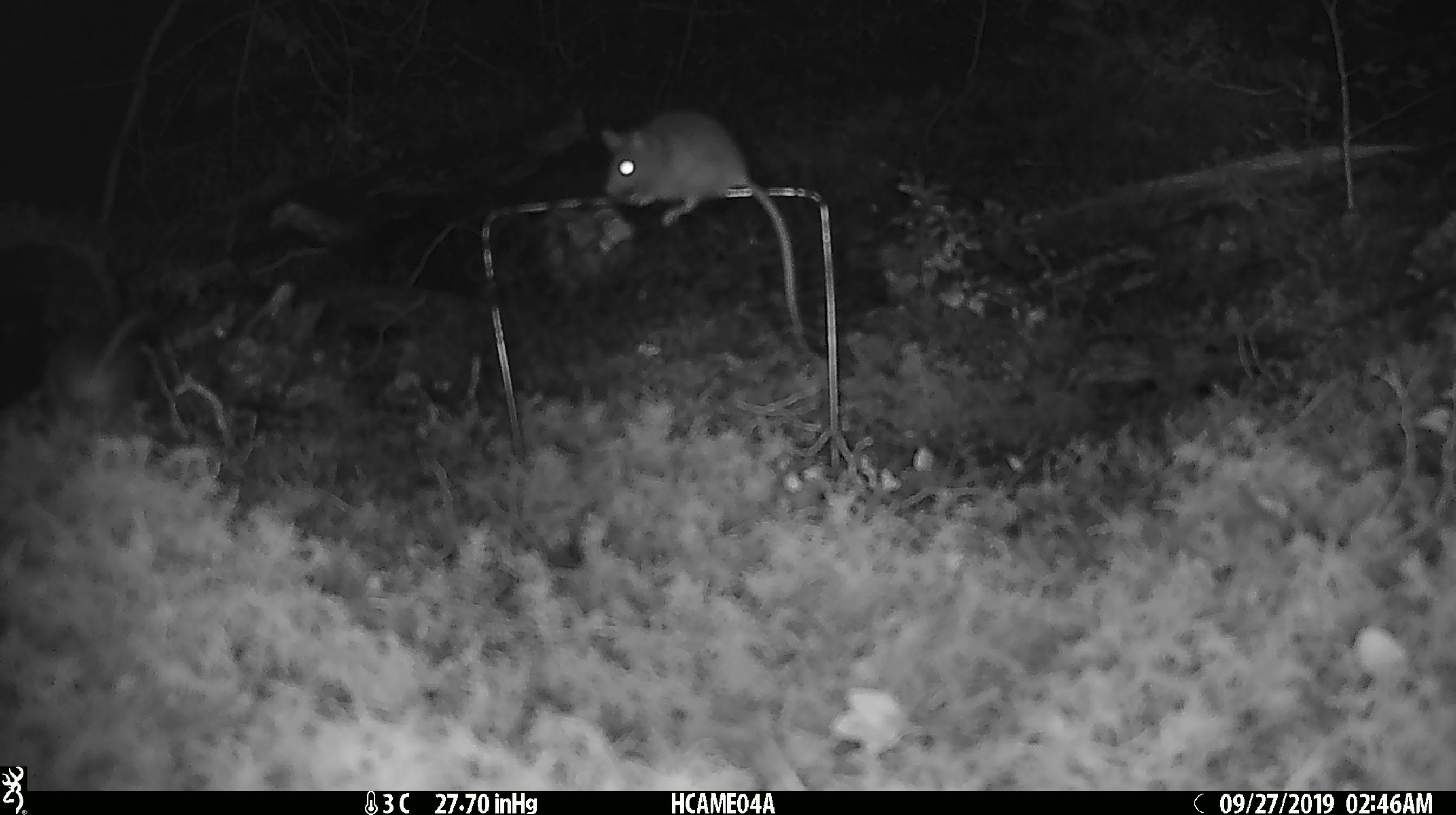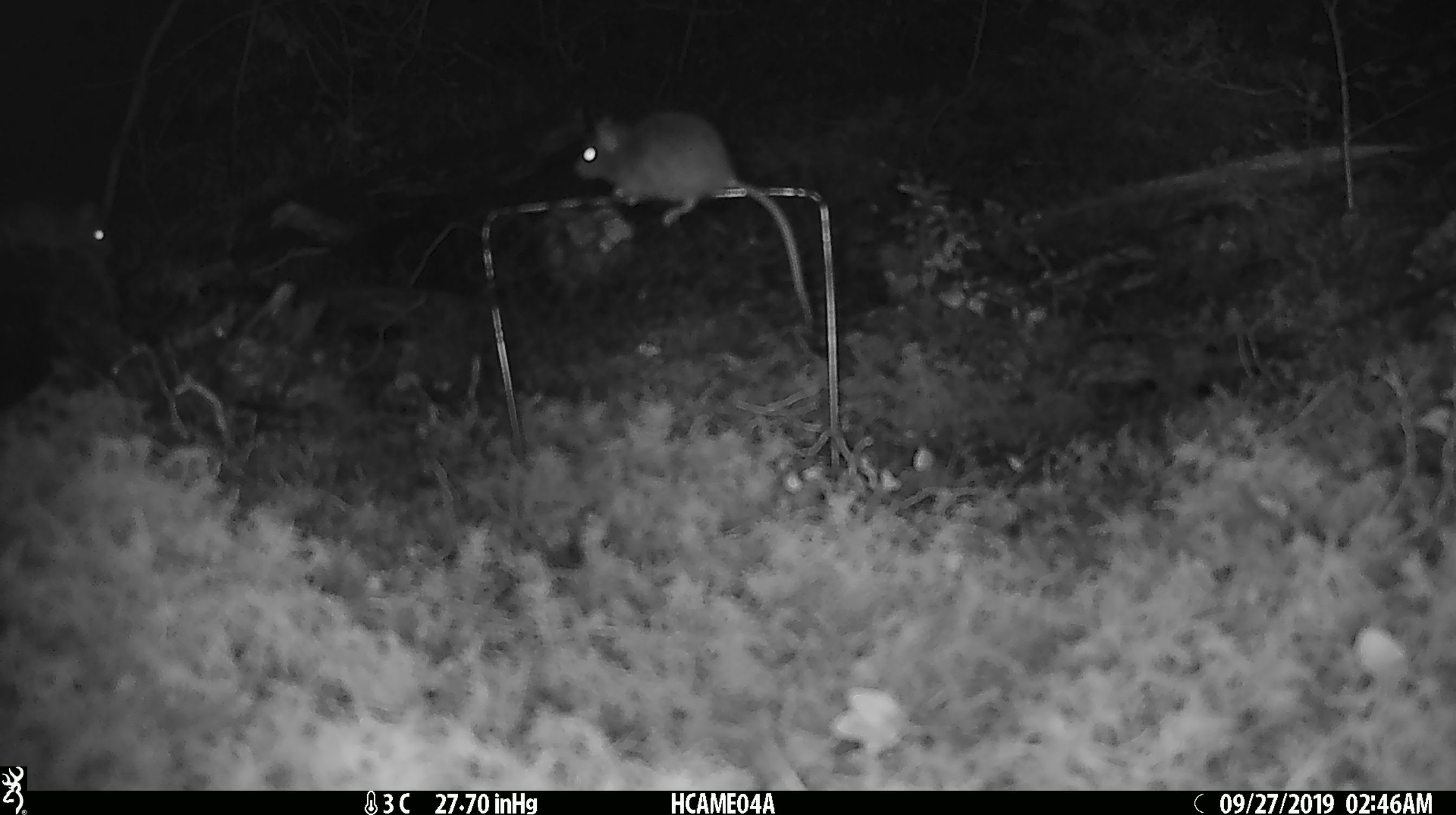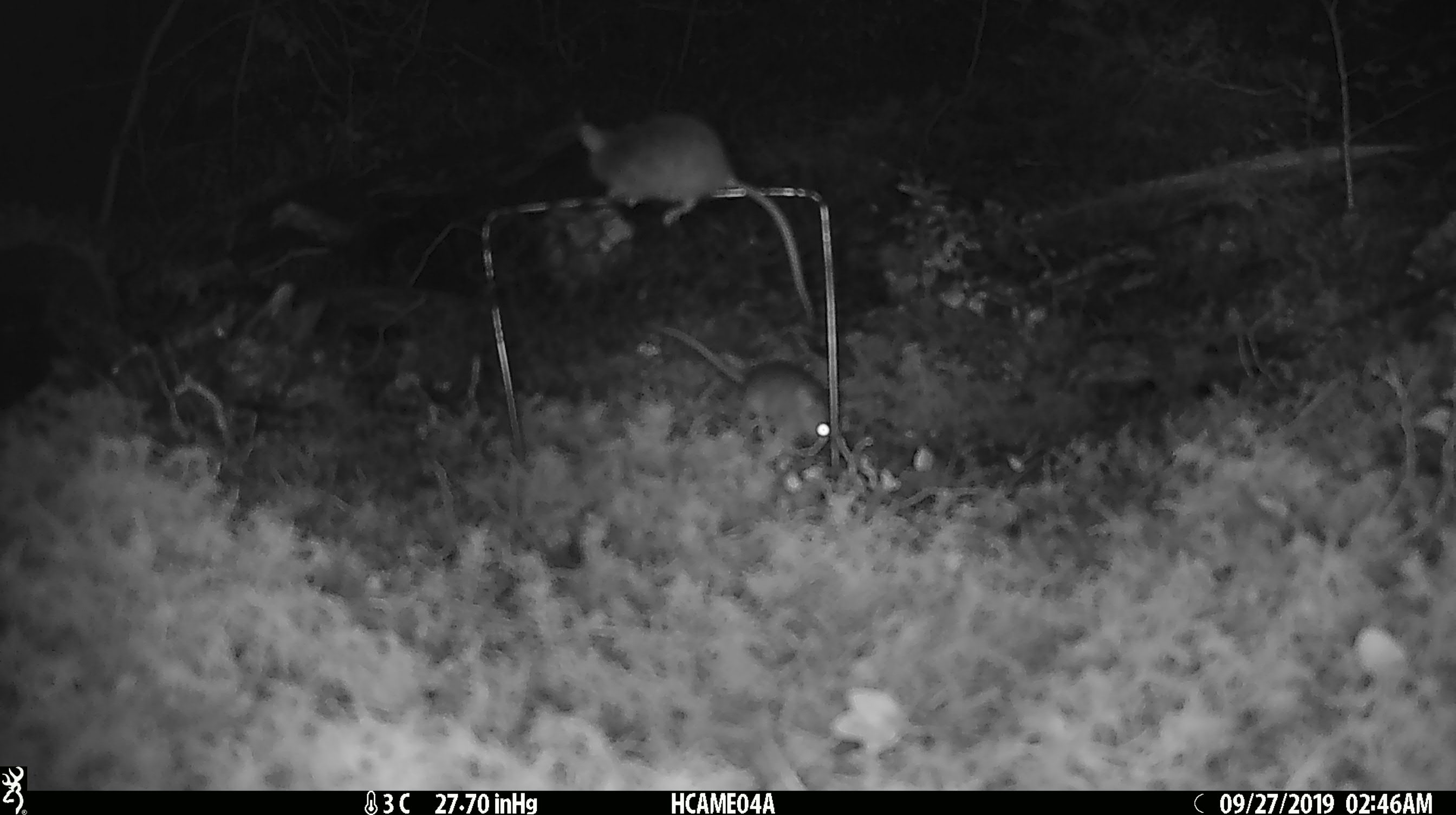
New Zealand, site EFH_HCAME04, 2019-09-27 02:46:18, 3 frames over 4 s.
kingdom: Animalia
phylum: Chordata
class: Mammalia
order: Rodentia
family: Muridae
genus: Mus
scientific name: Mus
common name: mouse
Mouse (Mus).